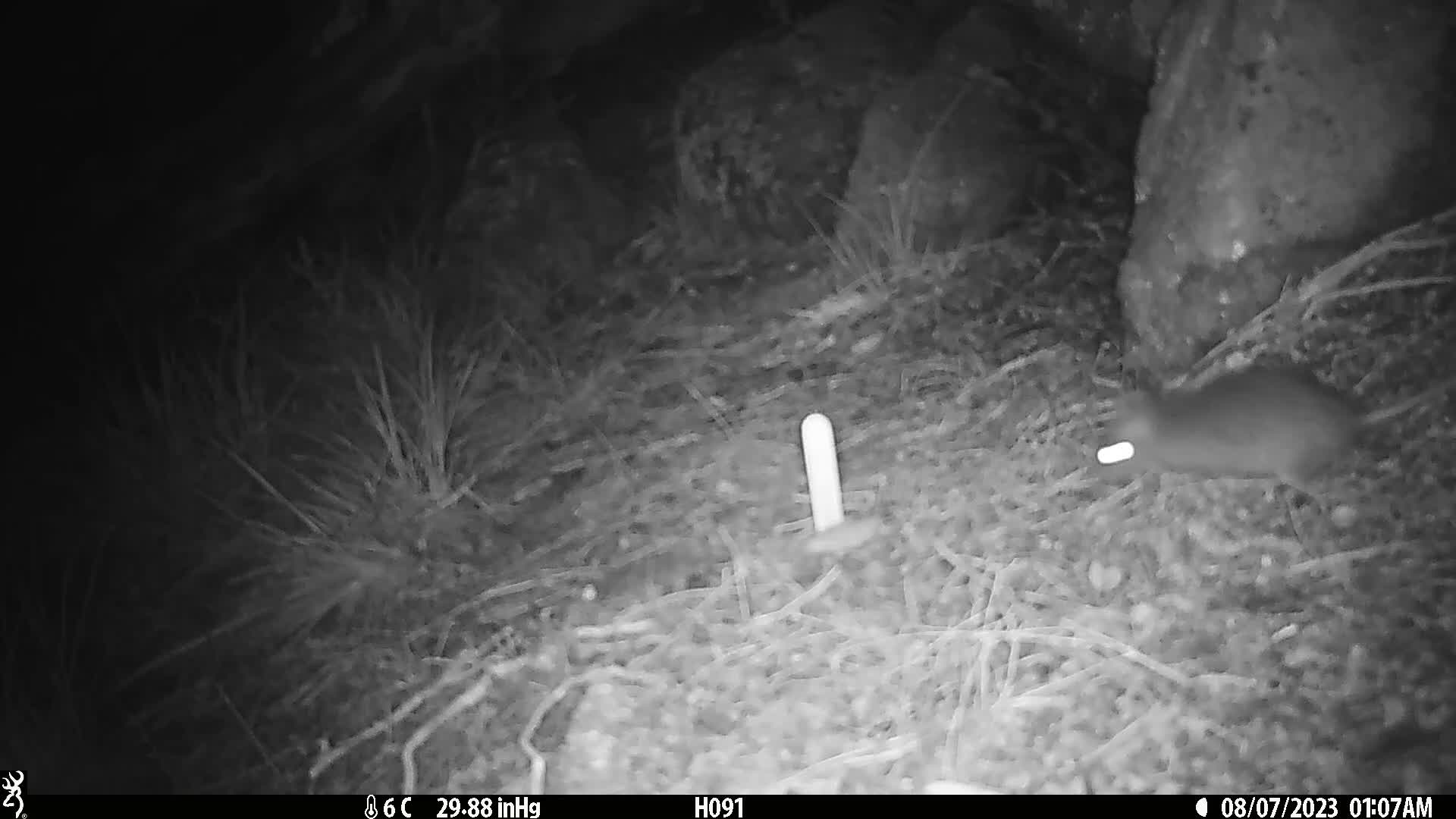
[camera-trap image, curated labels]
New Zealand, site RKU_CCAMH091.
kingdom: Animalia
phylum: Chordata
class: Mammalia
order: Rodentia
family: Muridae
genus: Rattus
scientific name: Rattus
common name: rat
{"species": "rat (Rattus)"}